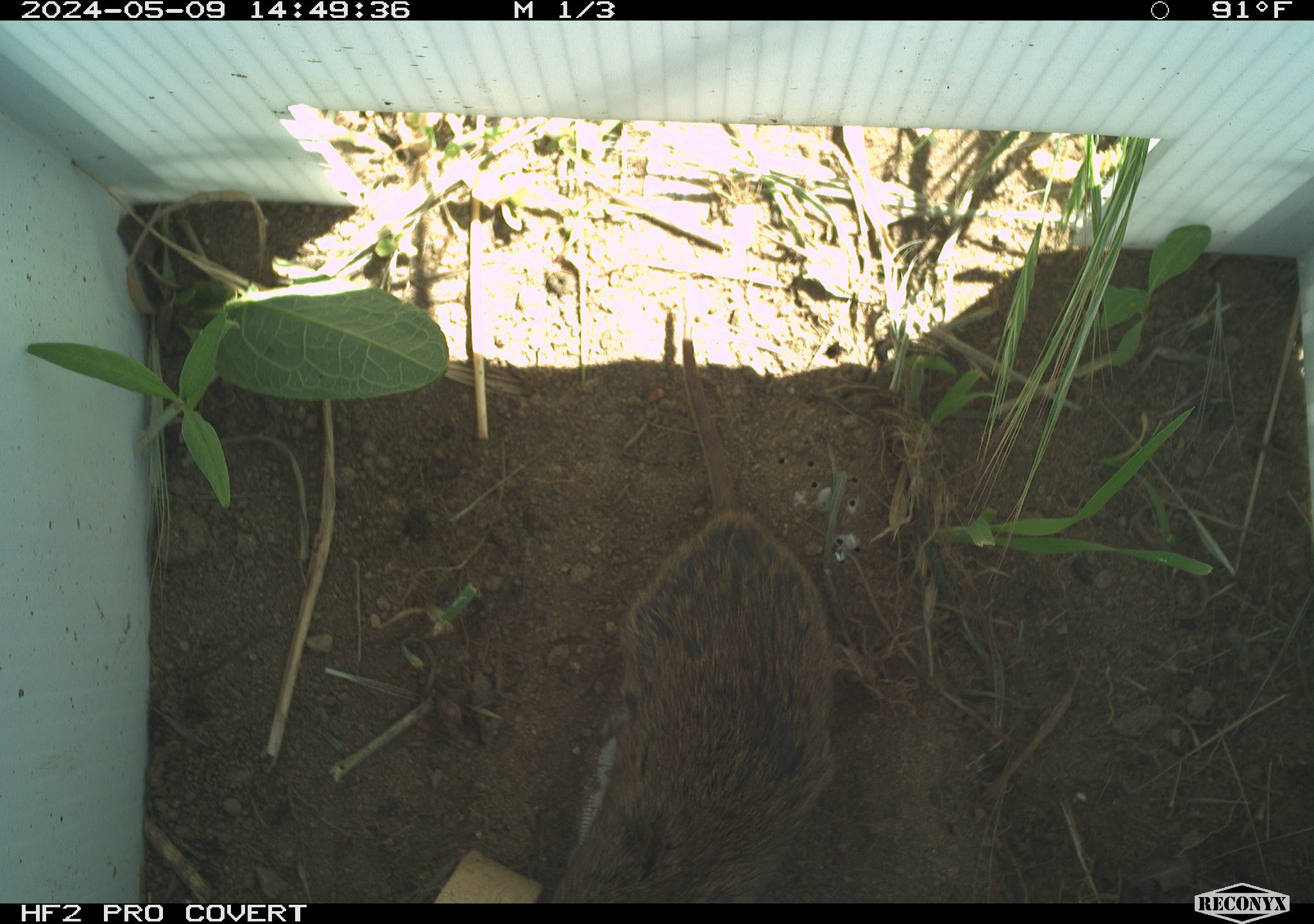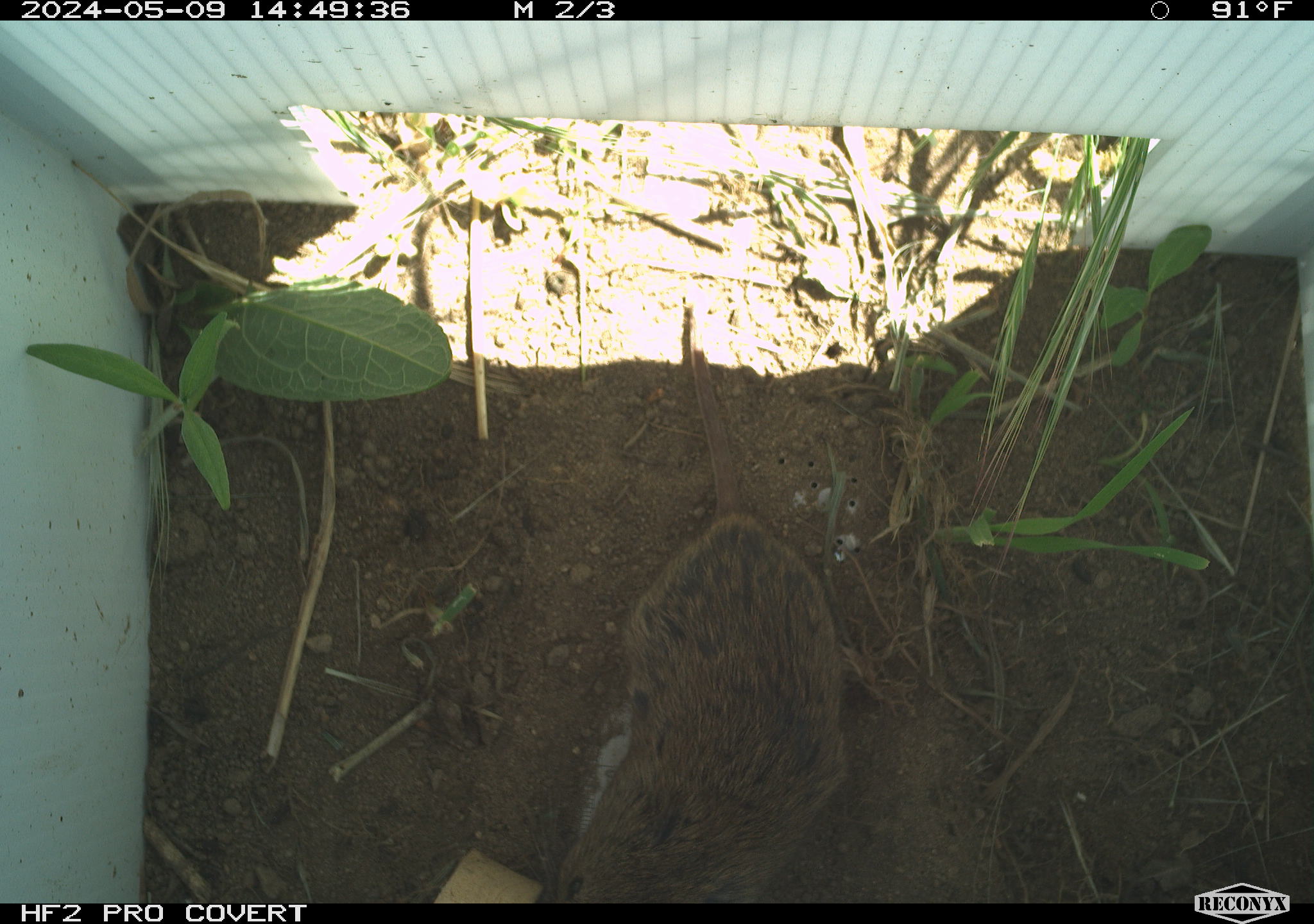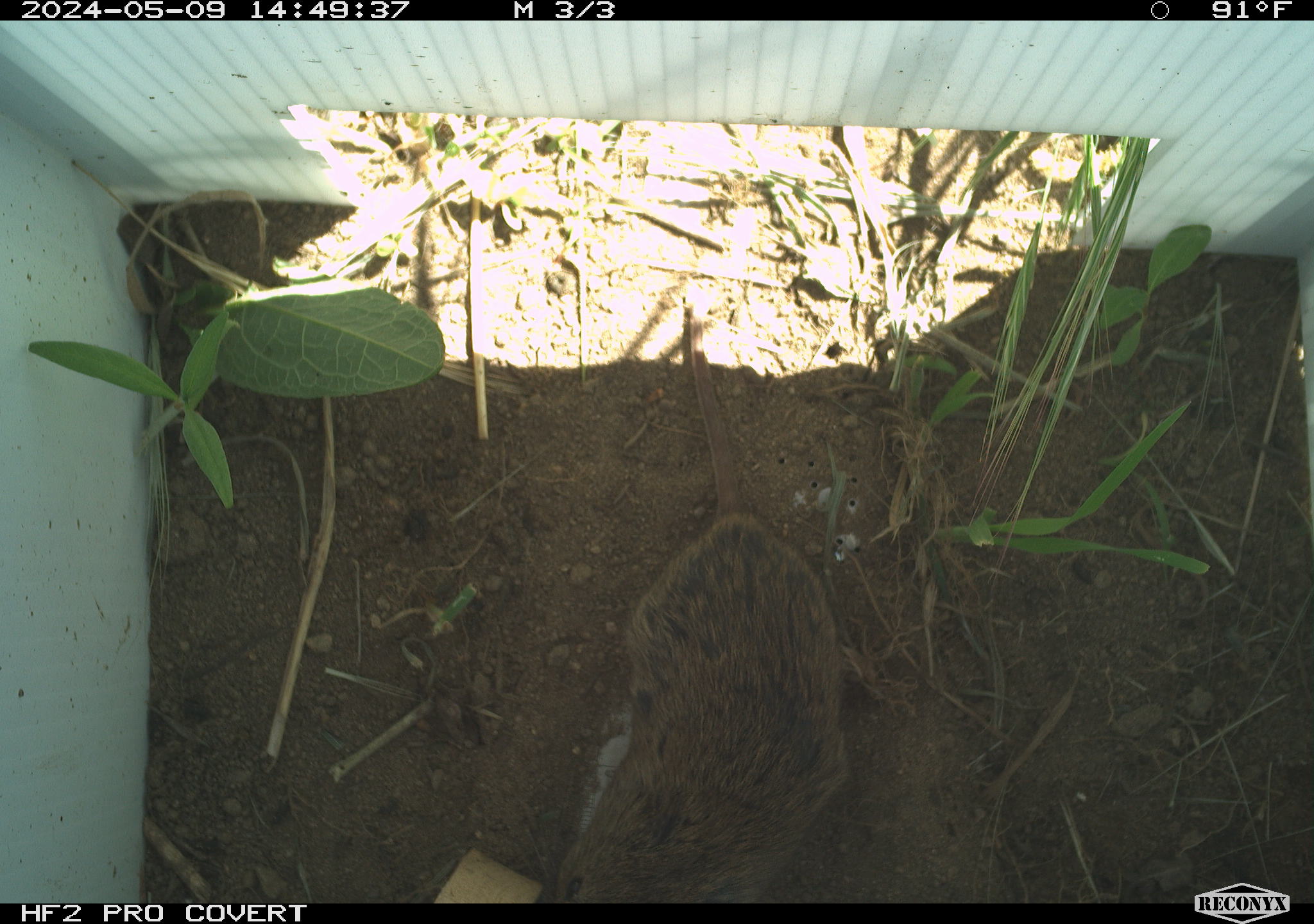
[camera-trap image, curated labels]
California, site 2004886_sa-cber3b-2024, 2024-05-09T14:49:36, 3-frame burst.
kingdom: Animalia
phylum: Chordata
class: Mammalia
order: Rodentia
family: Cricetidae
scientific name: Arvicolinae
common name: voles, lemmings, and muskrats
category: arvicolinae subfamily